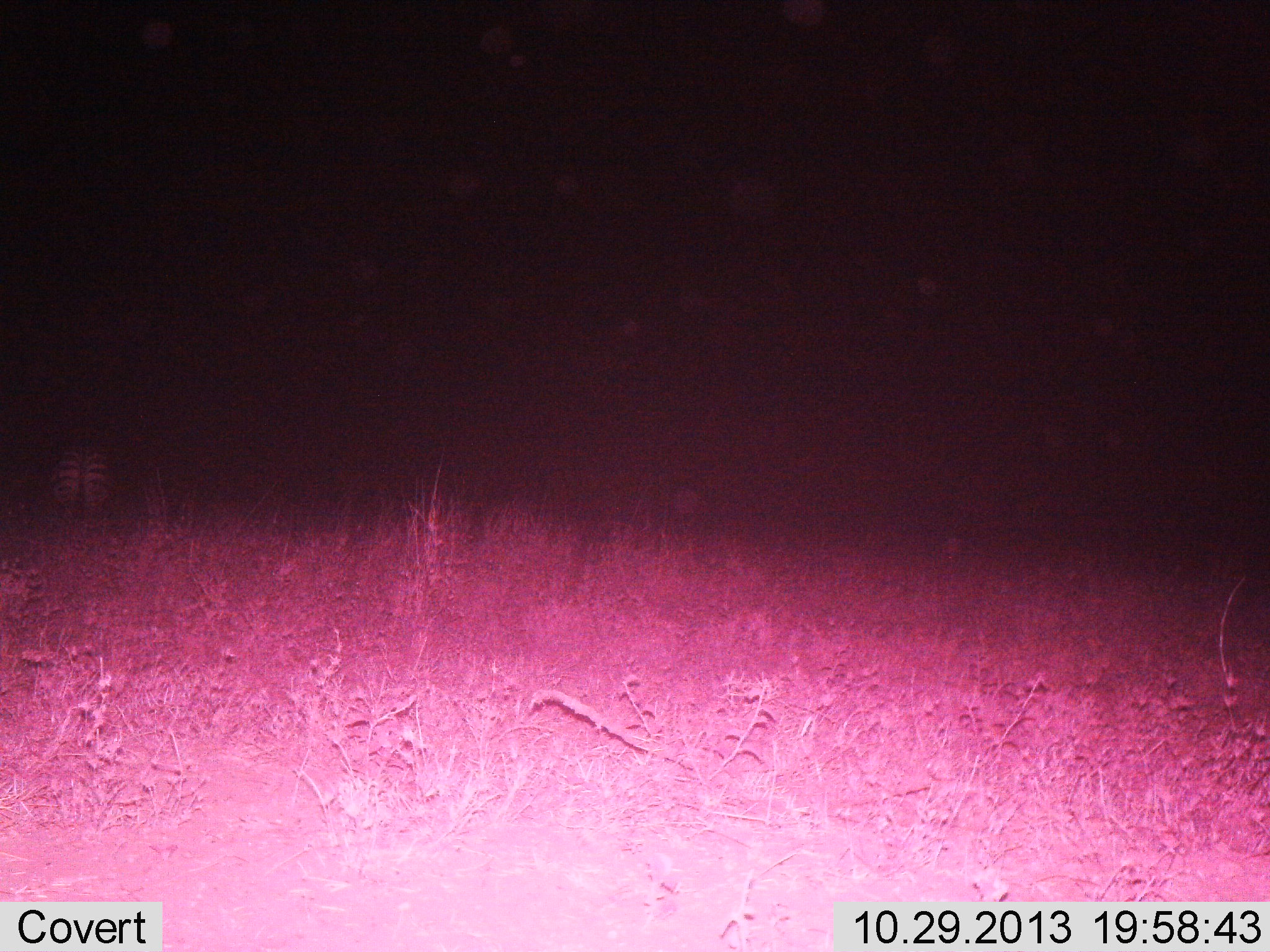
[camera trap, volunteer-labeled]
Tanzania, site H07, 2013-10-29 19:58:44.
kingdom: Animalia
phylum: Chordata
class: Mammalia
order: Perissodactyla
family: Equidae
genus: Equus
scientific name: Equus quagga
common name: plains zebra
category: zebra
Zebra (plains zebra) (Equus quagga), count 1. Behavior (volunteer vote fractions): standing 80%, resting 0%, moving 10%, interacting 0%. Young present (vote fraction): 0%. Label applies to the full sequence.